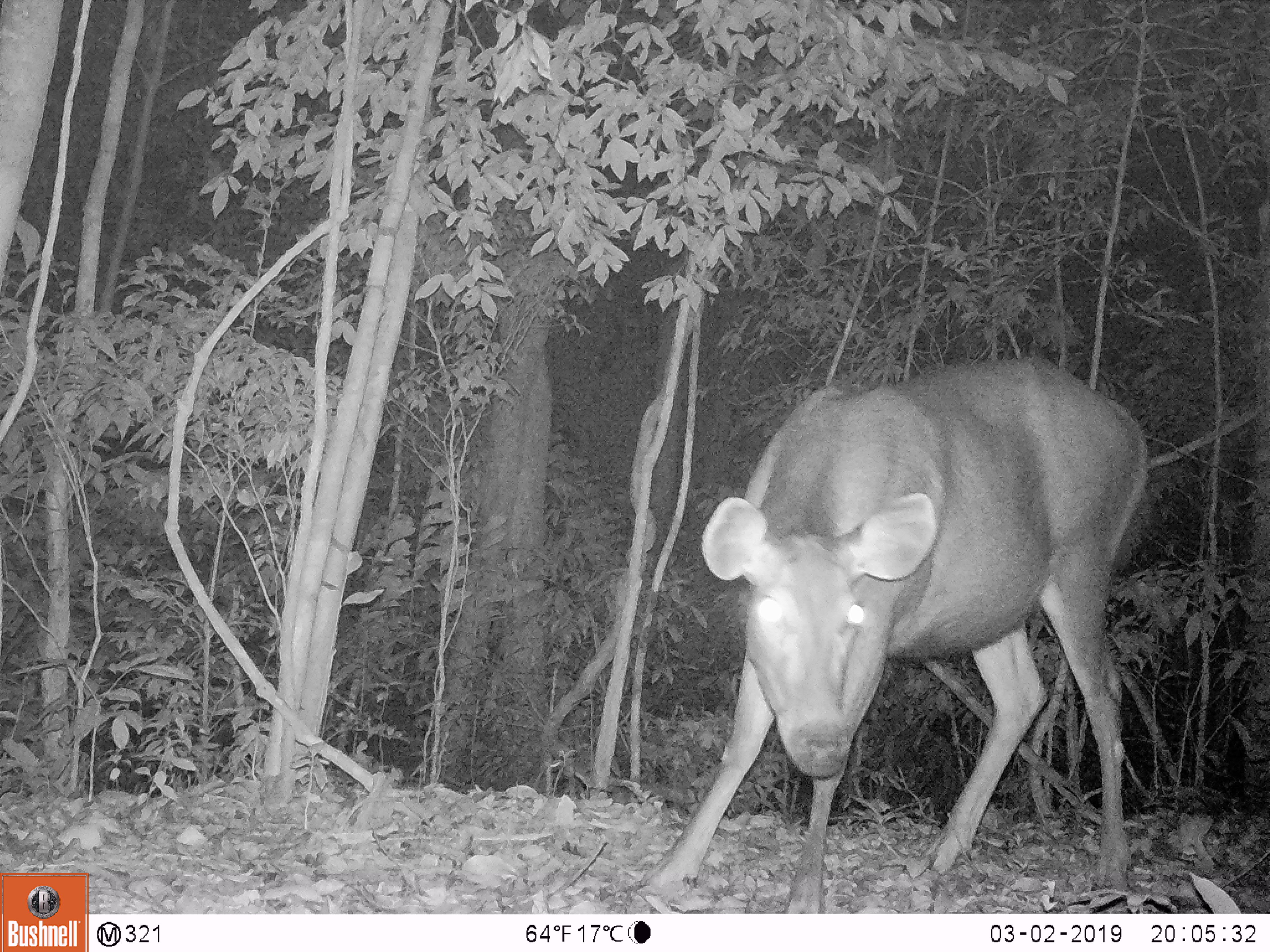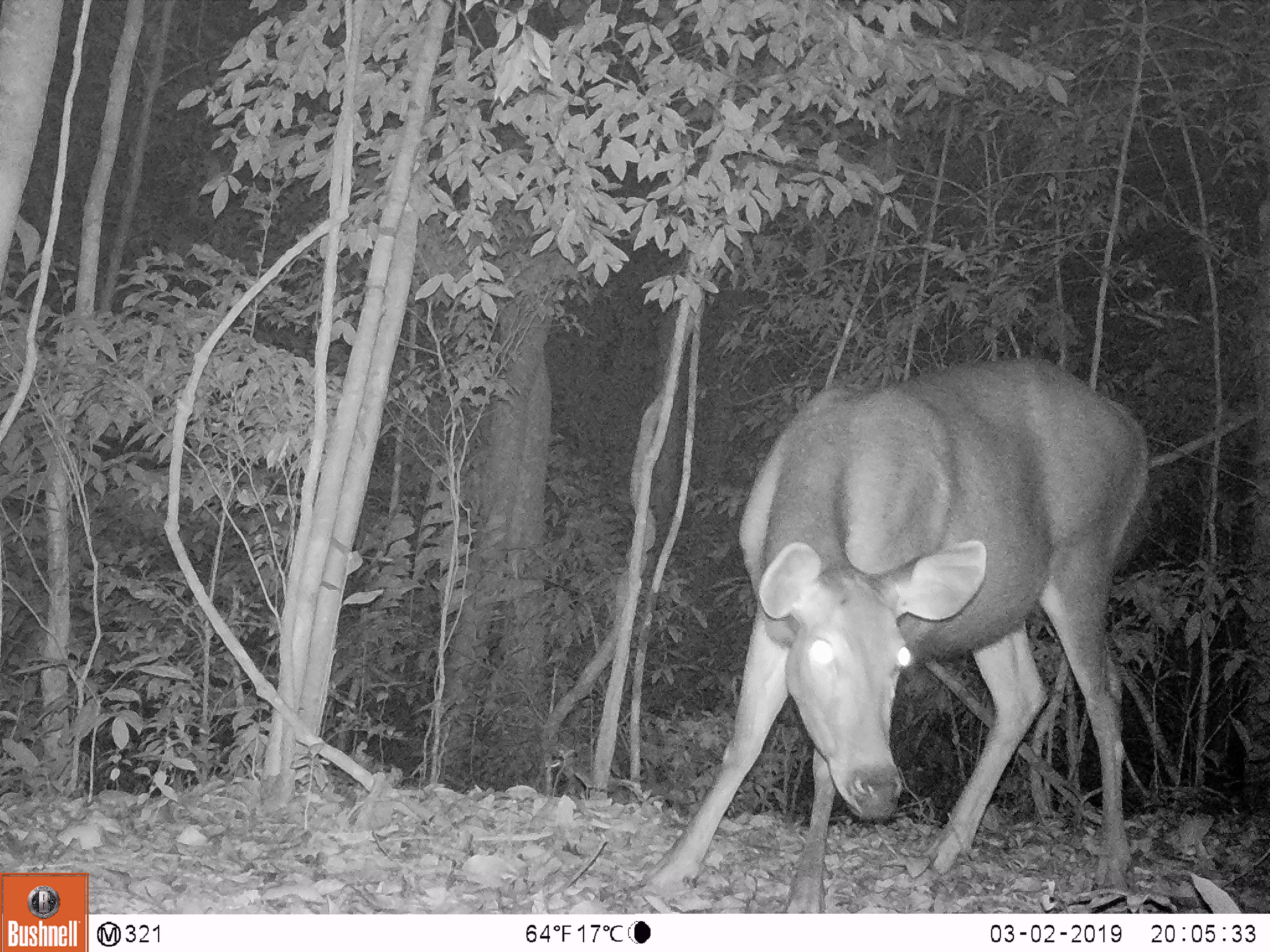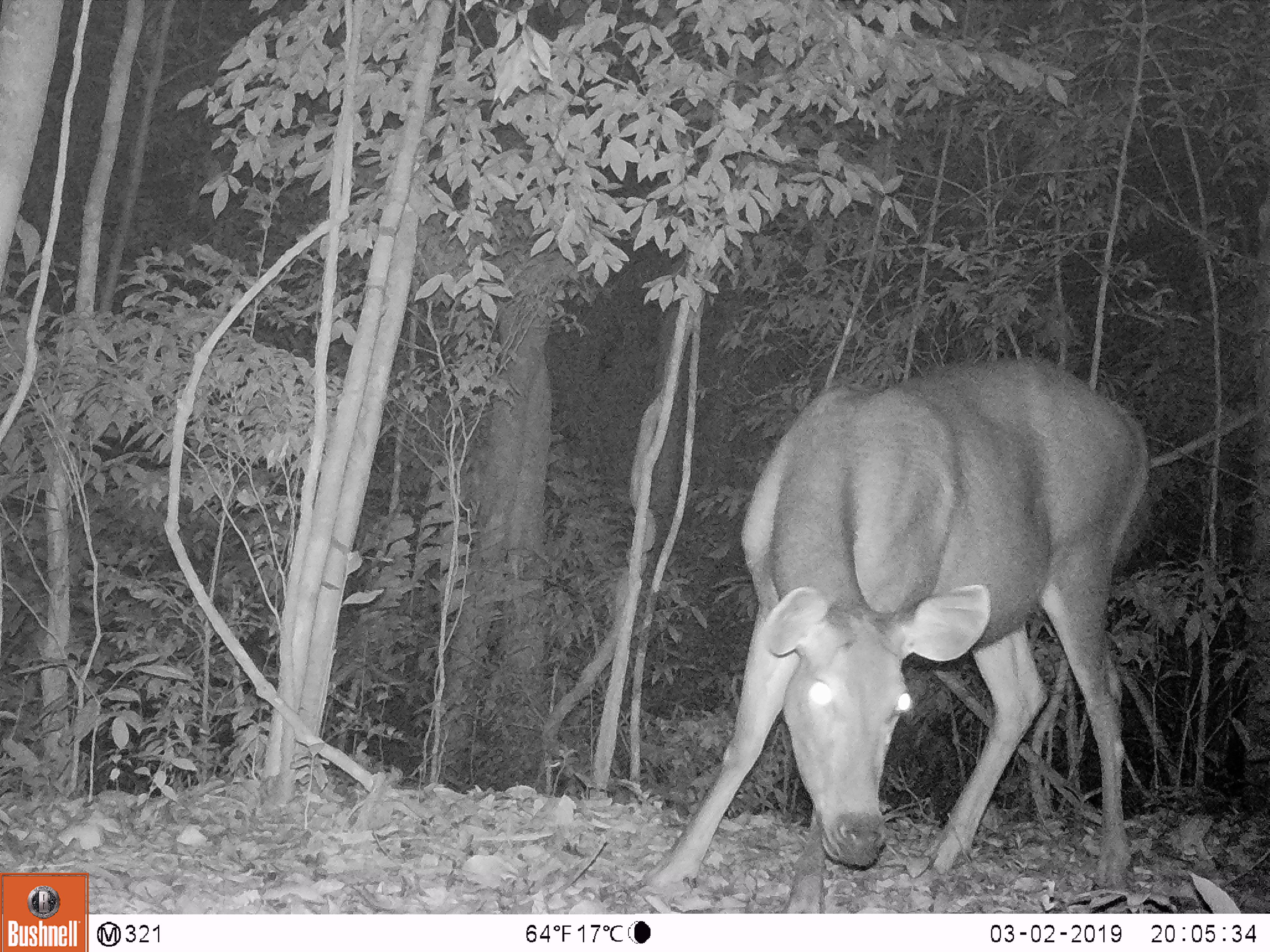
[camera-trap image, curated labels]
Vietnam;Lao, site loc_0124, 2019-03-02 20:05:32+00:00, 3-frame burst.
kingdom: Animalia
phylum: Chordata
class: Mammalia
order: Artiodactyla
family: Cervidae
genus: Rusa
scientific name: Rusa unicolor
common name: sambar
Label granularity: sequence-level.